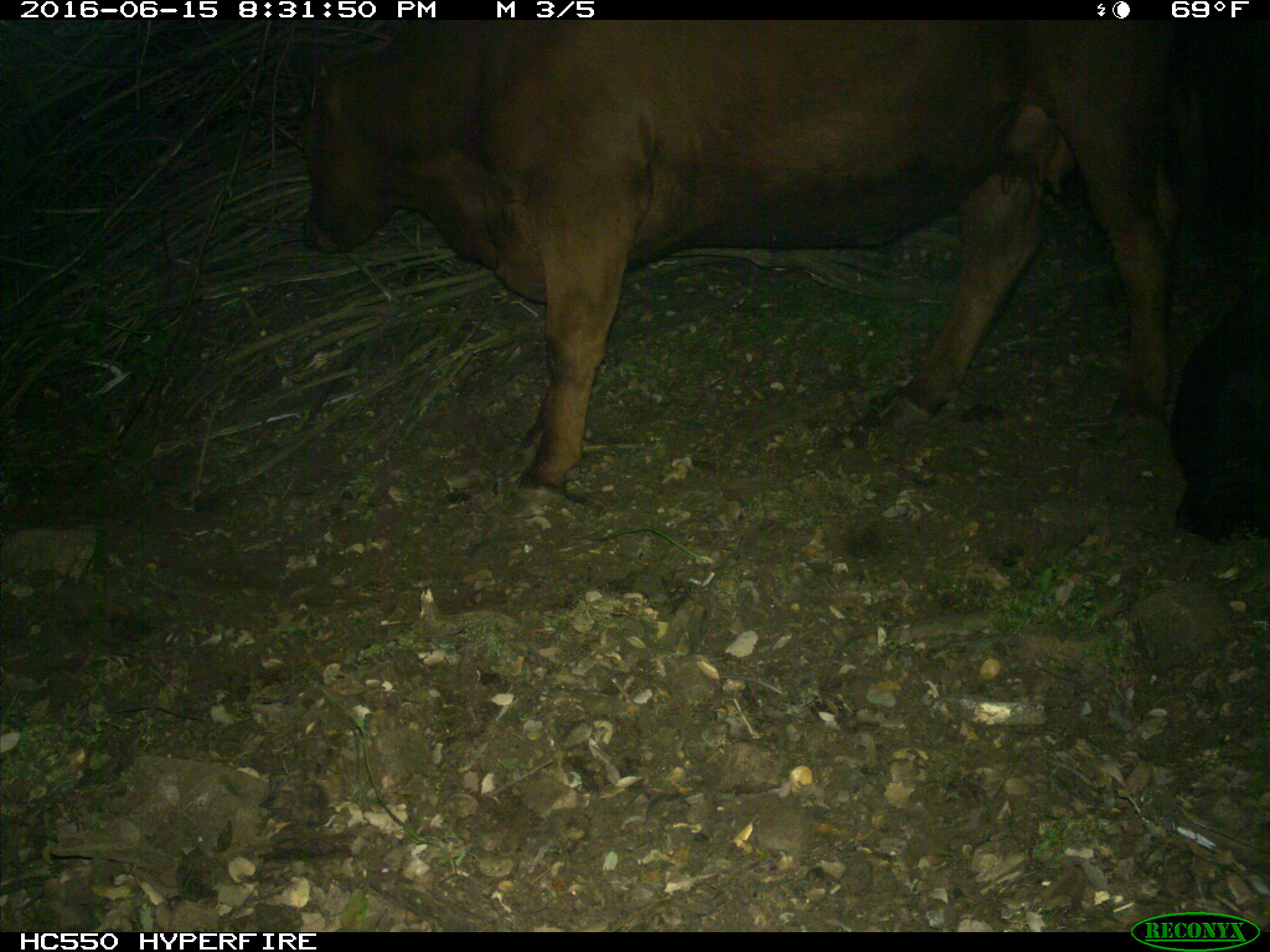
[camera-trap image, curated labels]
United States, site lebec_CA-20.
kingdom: Animalia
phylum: Chordata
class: Mammalia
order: Artiodactyla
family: Bovidae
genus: Bos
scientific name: Bos taurus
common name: domestic cow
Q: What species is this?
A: Bos taurus (domestic cow).